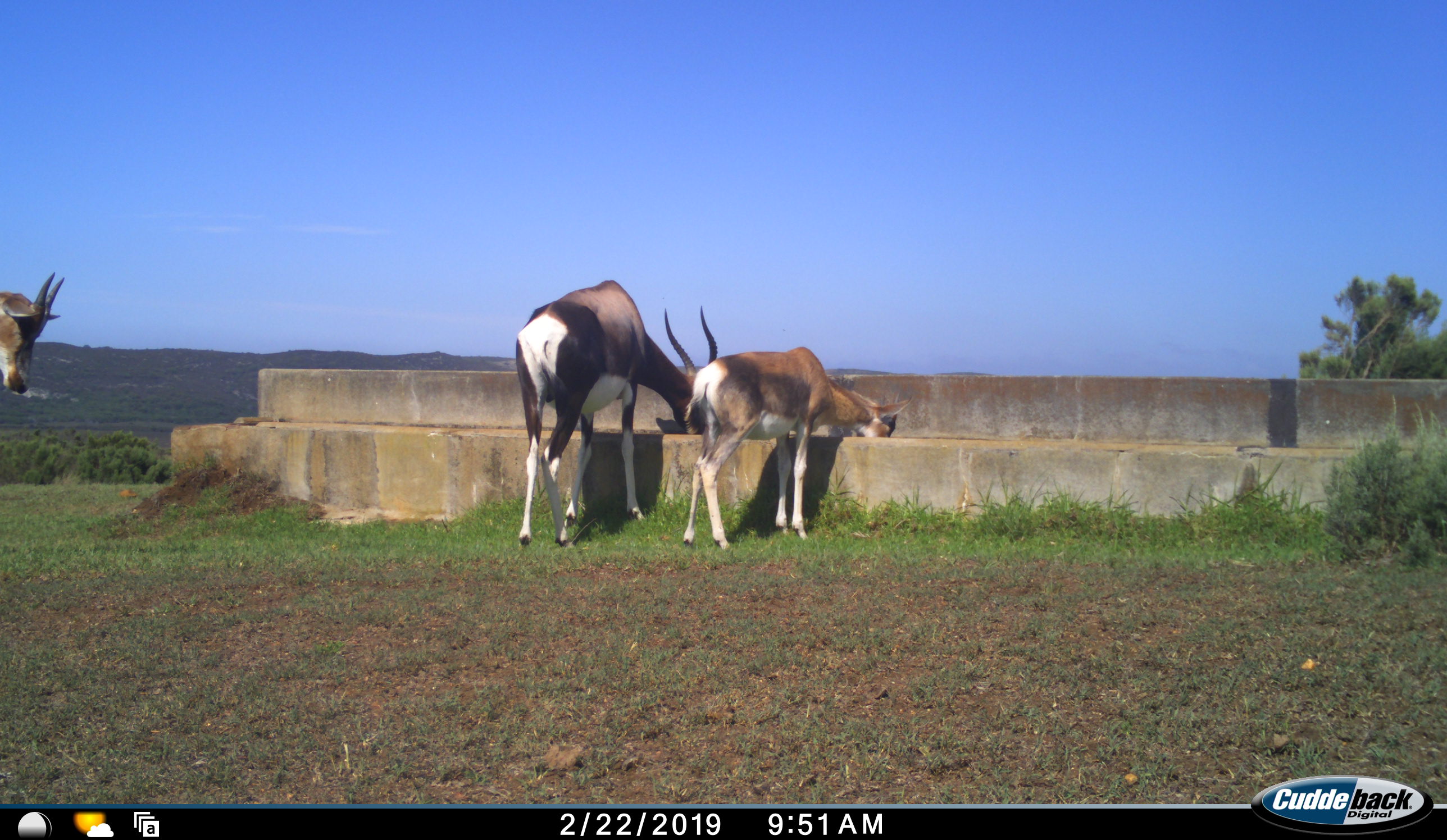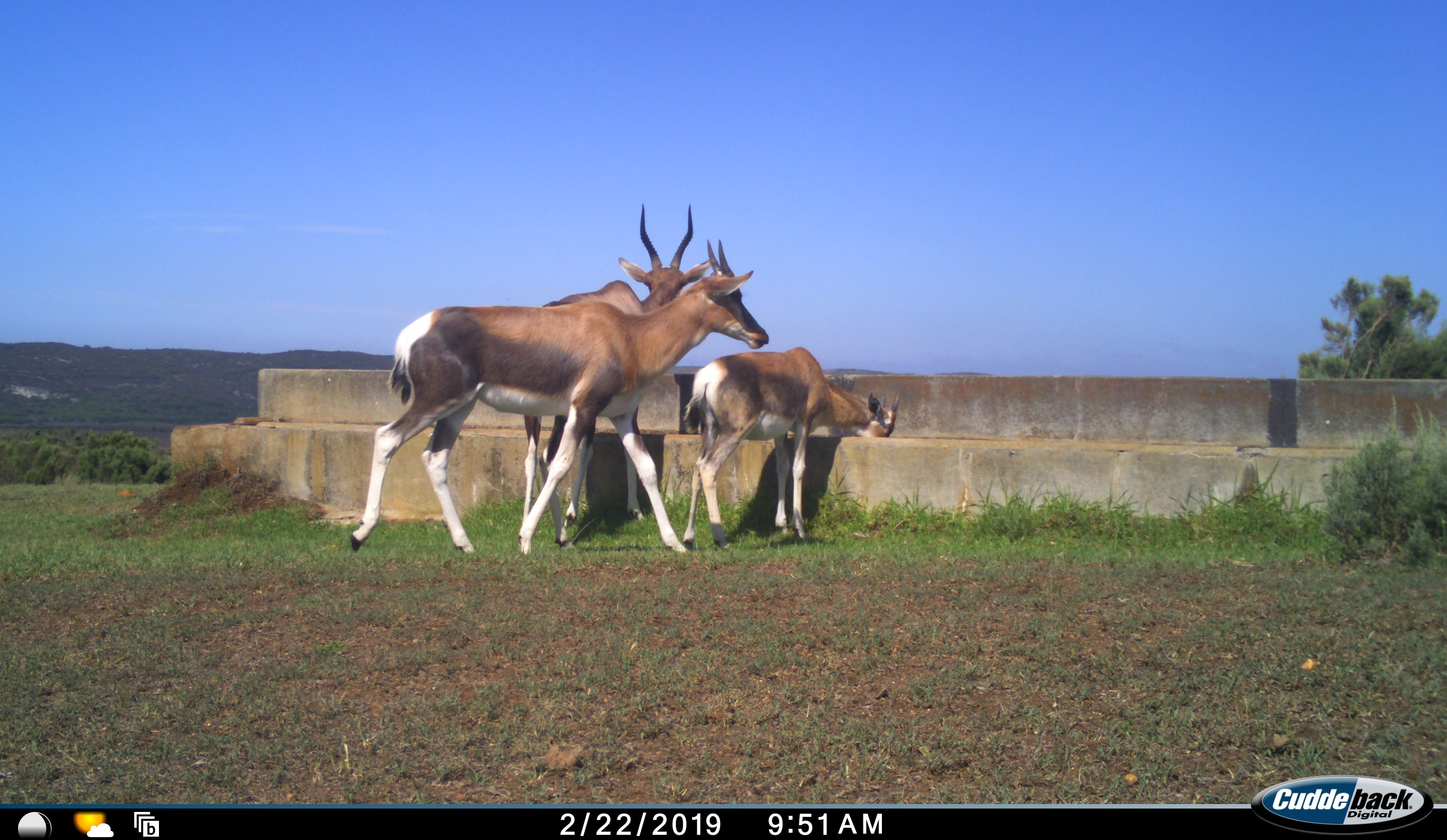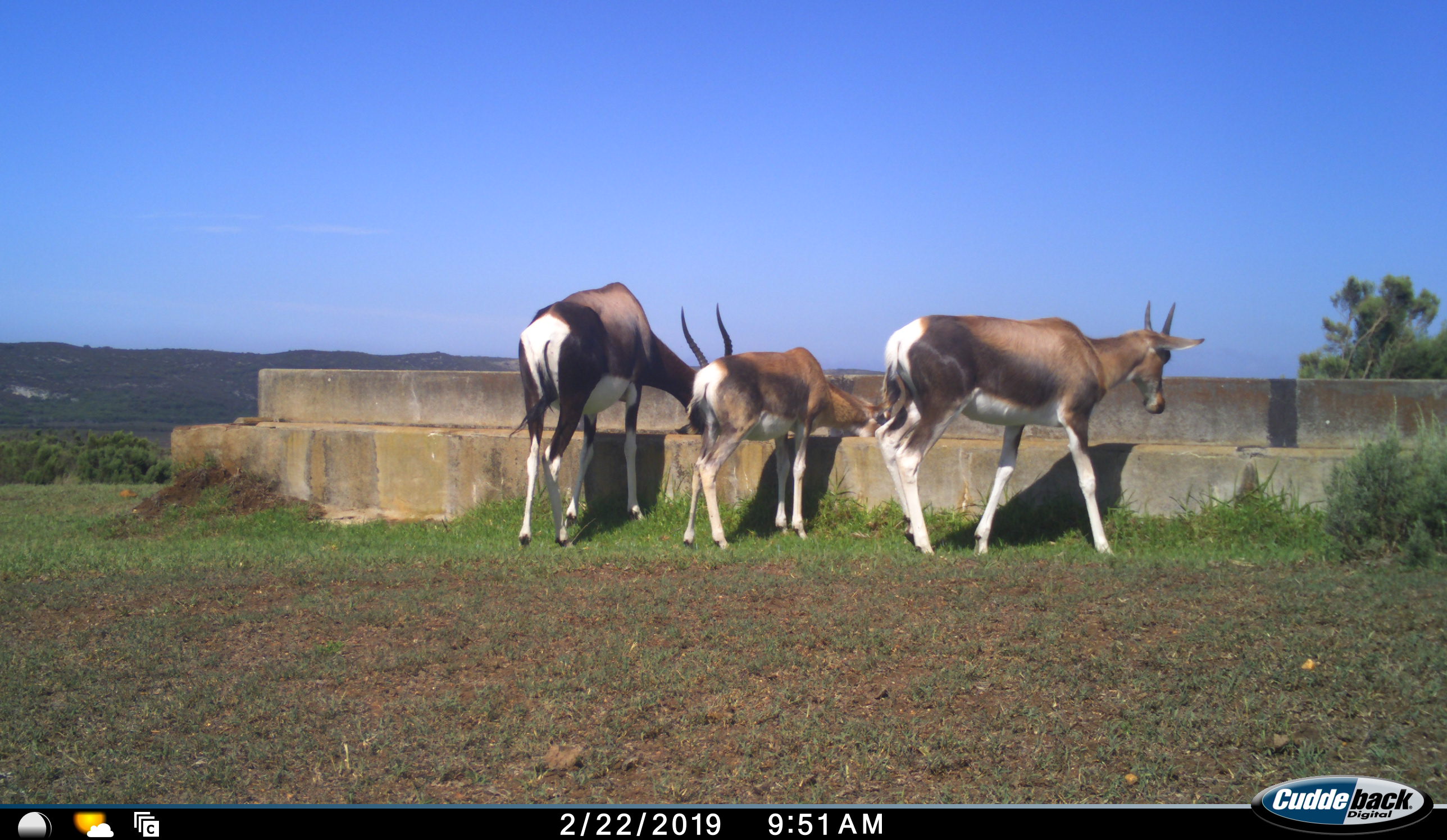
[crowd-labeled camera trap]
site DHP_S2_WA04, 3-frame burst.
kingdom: Animalia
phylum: Chordata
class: Mammalia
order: Artiodactyla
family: Bovidae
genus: Damaliscus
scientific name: Damaliscus pygargus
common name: bontebok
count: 3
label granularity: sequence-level